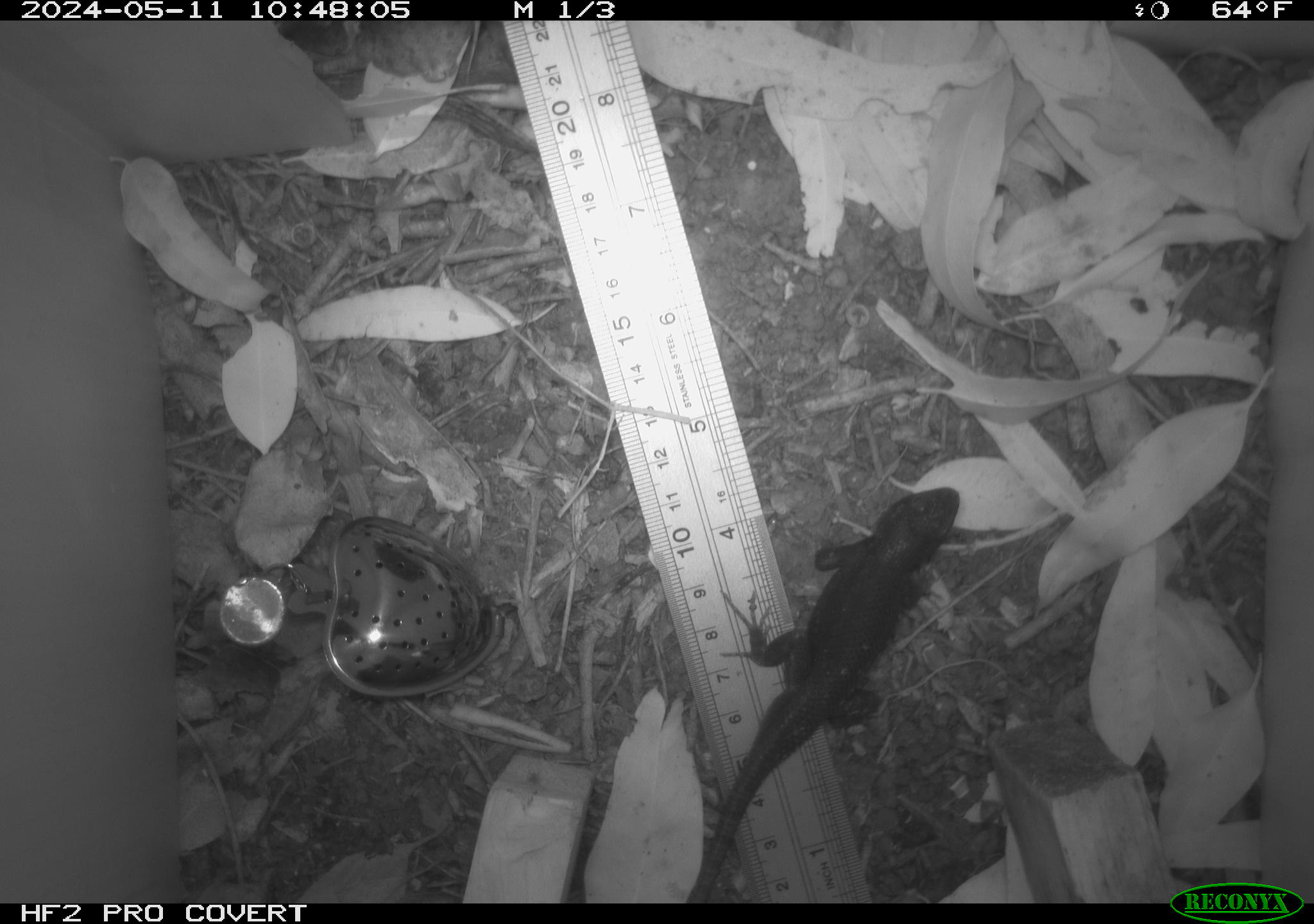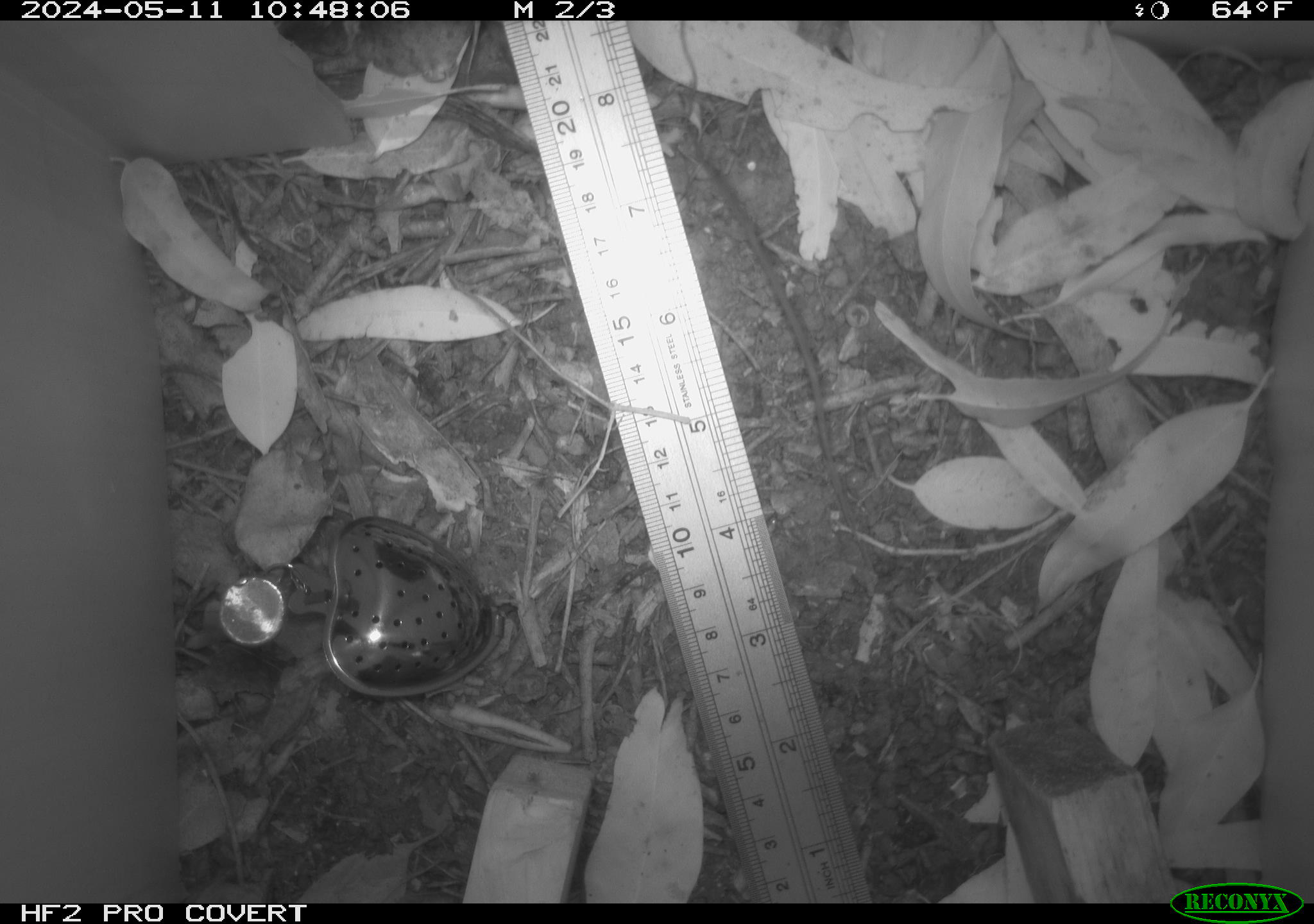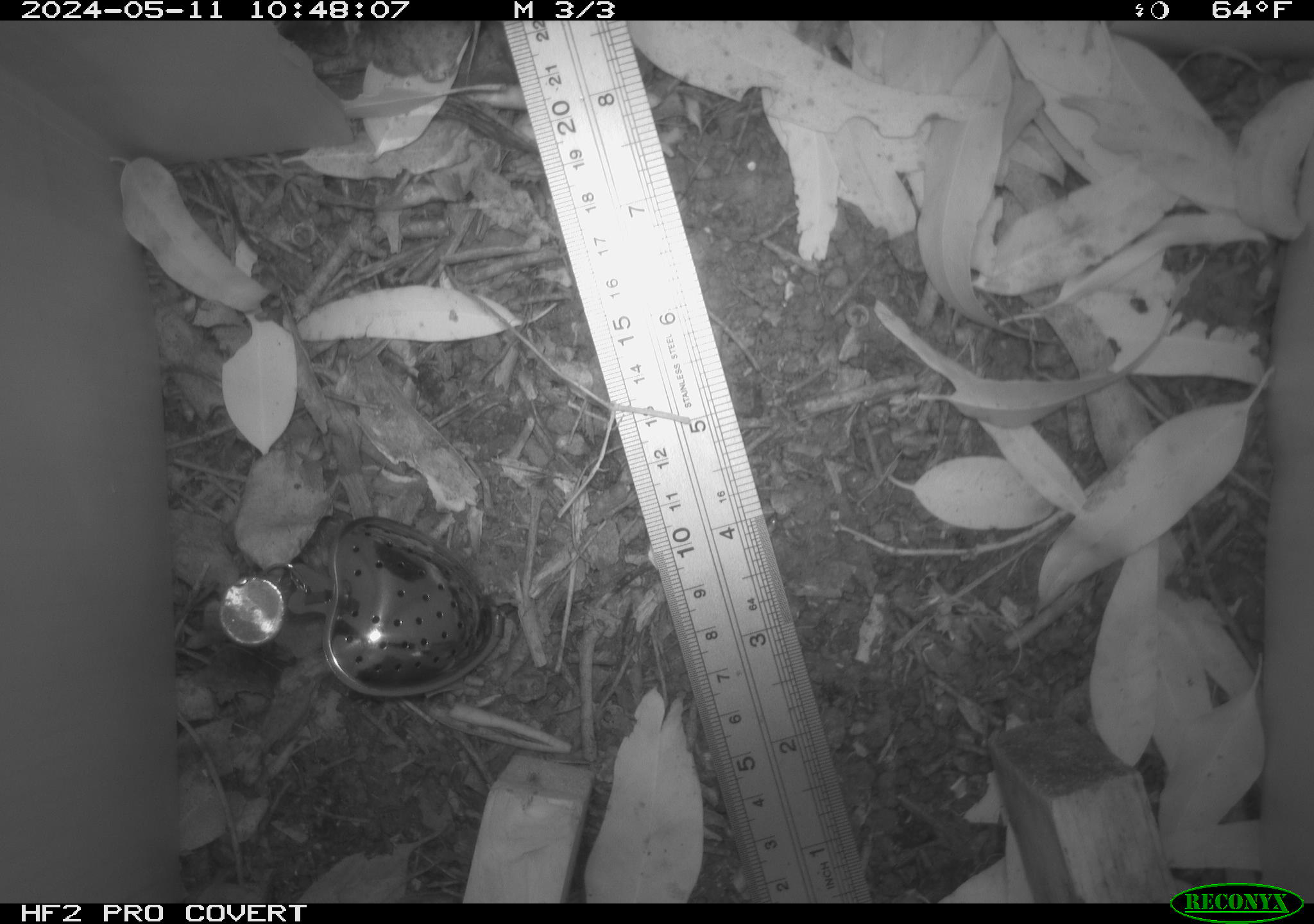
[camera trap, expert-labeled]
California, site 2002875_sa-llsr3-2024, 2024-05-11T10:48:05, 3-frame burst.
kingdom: Animalia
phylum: Chordata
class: Reptilia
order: Squamata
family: Phrynosomatidae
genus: Sceloporus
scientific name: Sceloporus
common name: spiny lizards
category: sceloporus species